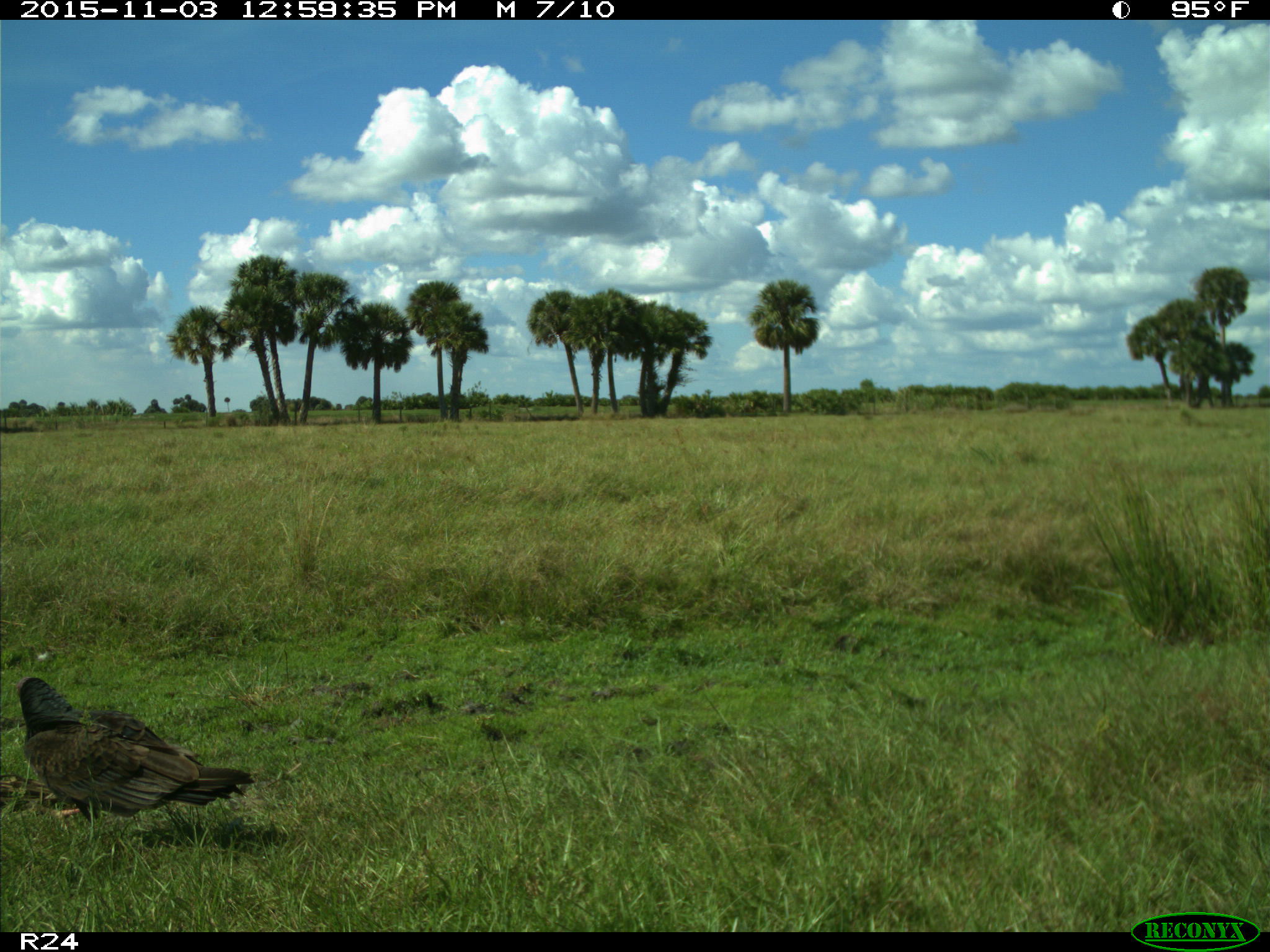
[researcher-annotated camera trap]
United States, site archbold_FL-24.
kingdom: Animalia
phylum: Chordata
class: Aves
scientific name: Aves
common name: birds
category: unidentified bird